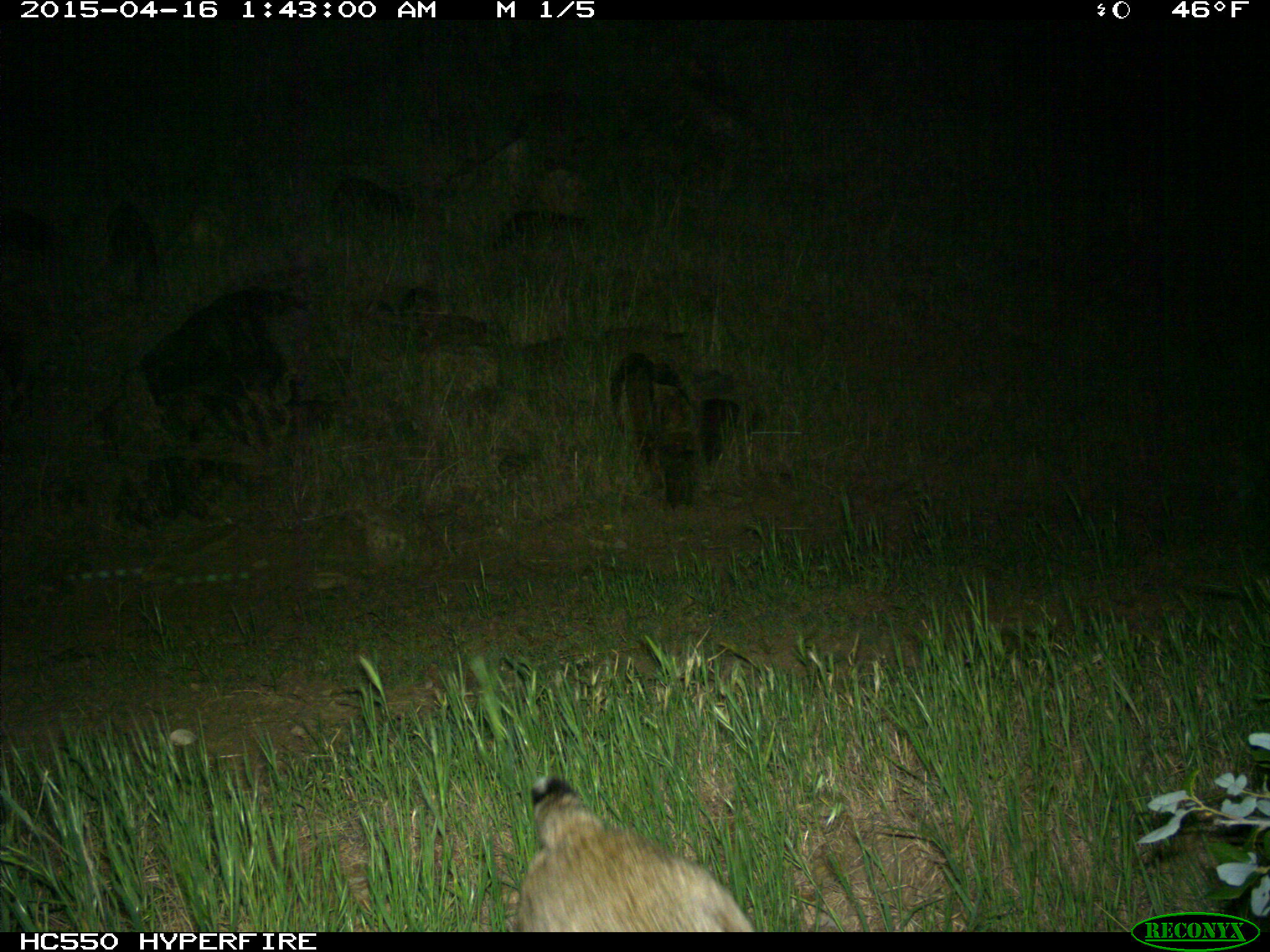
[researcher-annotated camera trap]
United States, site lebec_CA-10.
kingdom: Animalia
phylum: Chordata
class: Mammalia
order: Carnivora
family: Felidae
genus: Lynx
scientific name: Lynx rufus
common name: bobcat